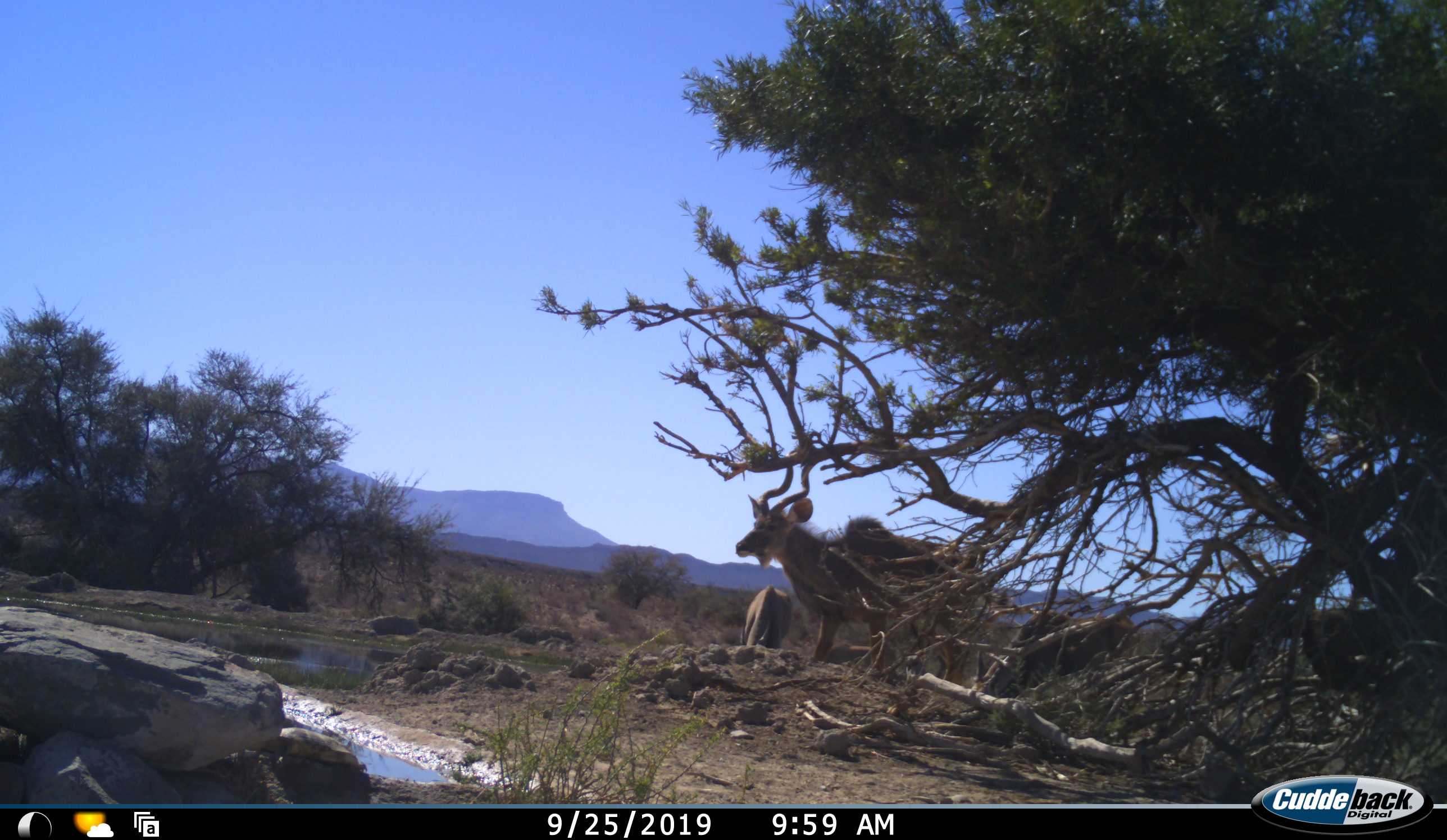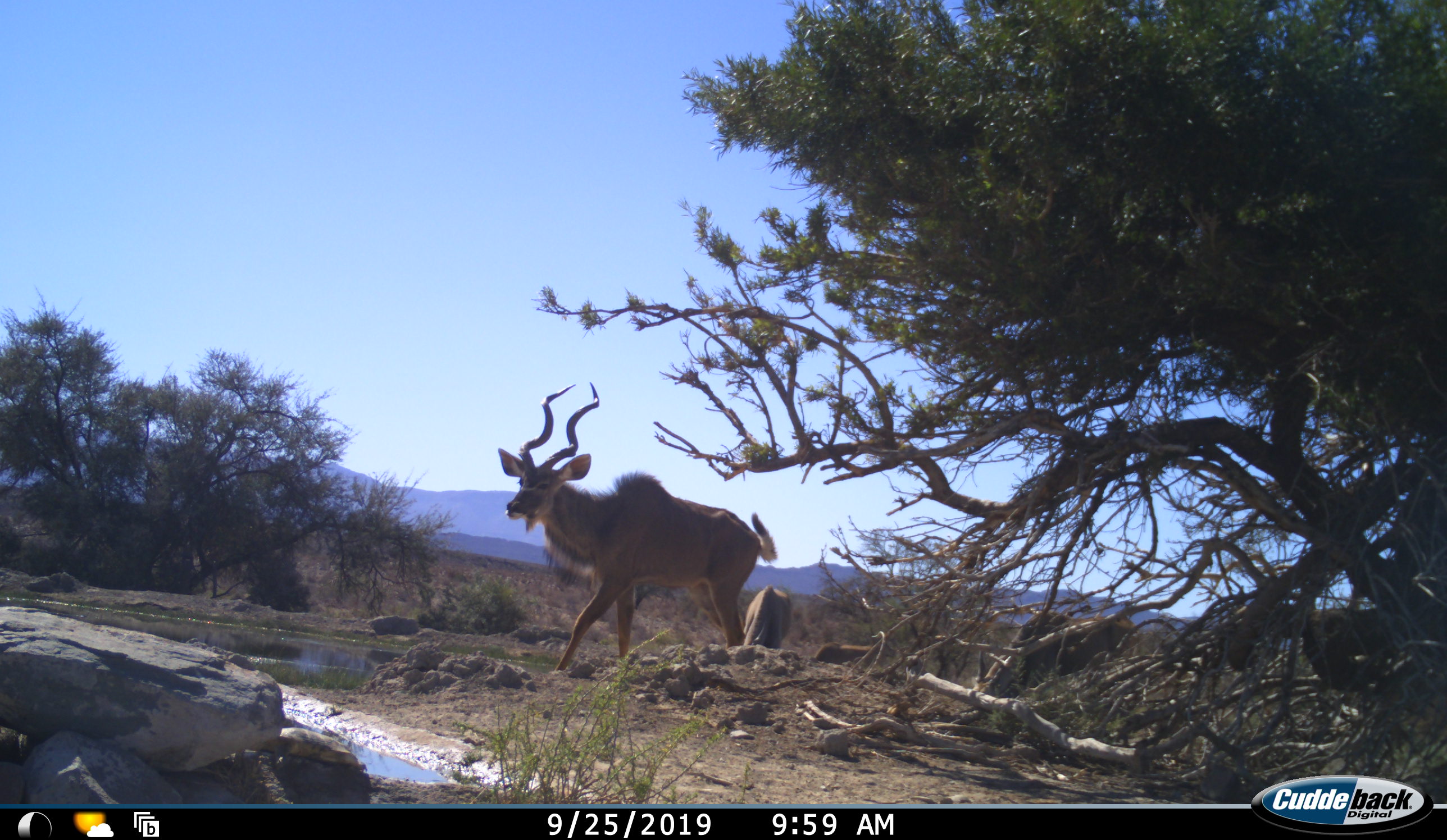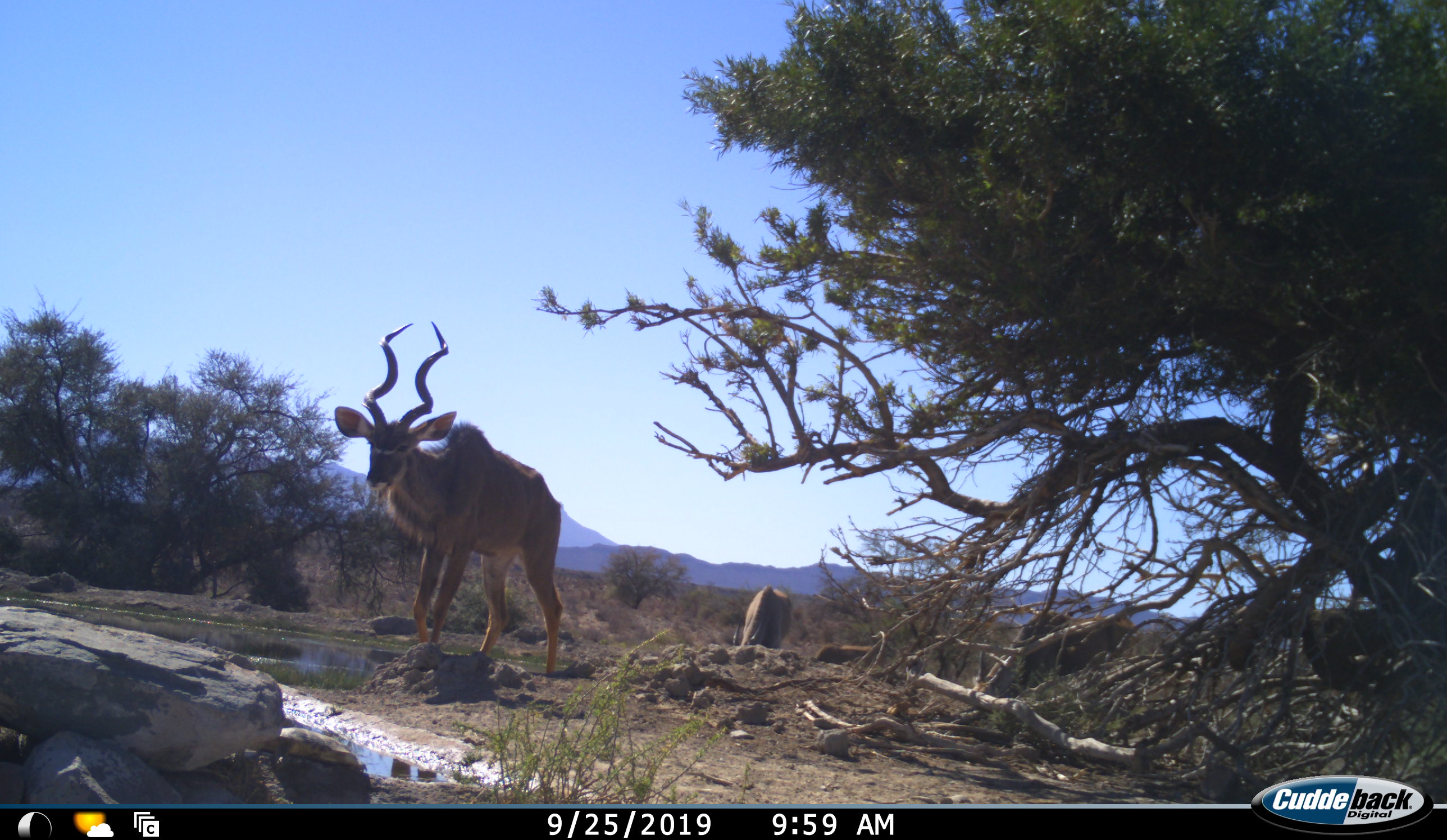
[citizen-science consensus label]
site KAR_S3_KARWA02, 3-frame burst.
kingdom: Animalia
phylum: Chordata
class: Mammalia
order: Artiodactyla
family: Bovidae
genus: Tragelaphus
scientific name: Tragelaphus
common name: kudu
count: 1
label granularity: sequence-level